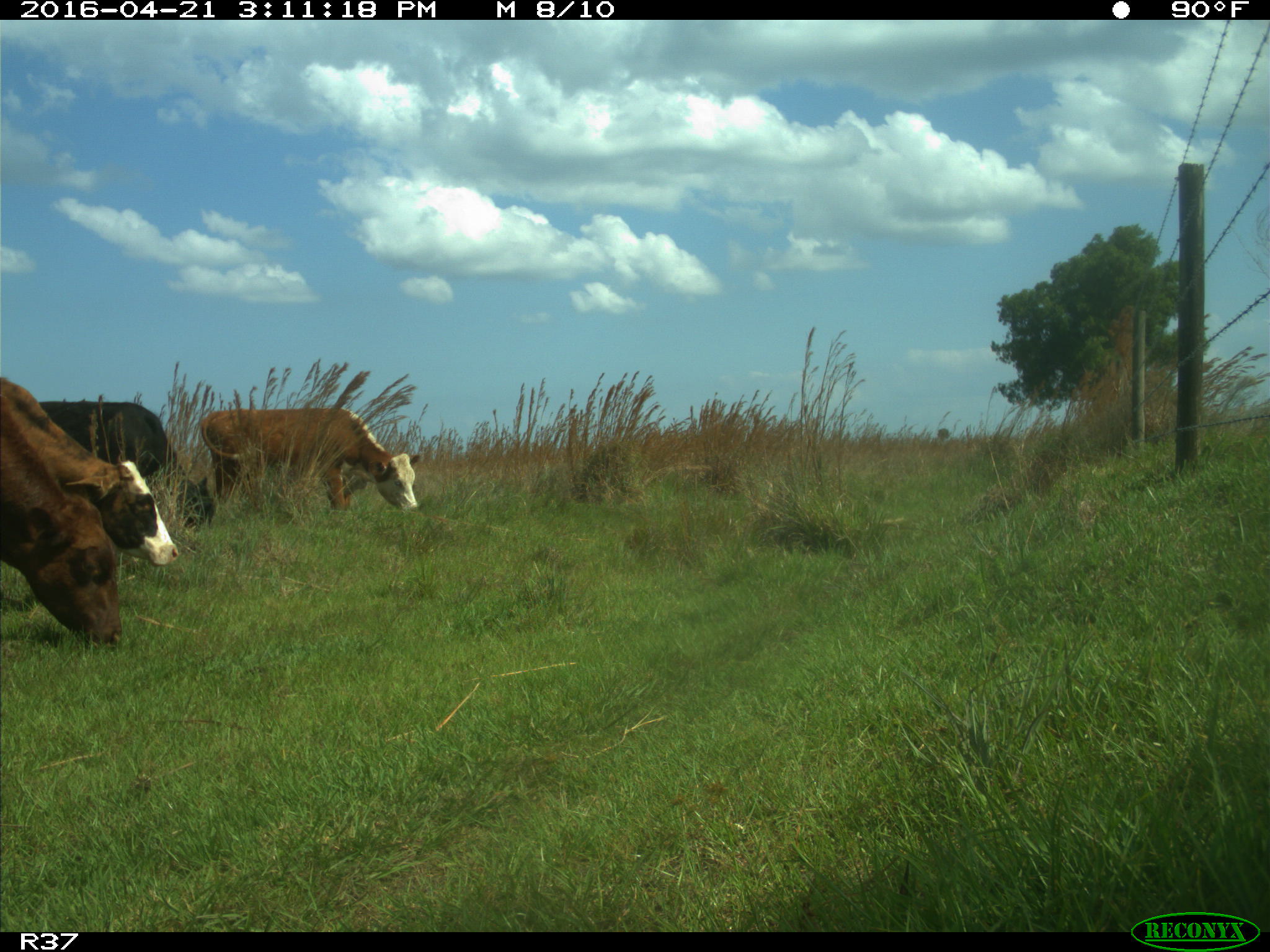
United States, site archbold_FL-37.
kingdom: Animalia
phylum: Chordata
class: Mammalia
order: Artiodactyla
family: Bovidae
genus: Bos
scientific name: Bos taurus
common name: domestic cow